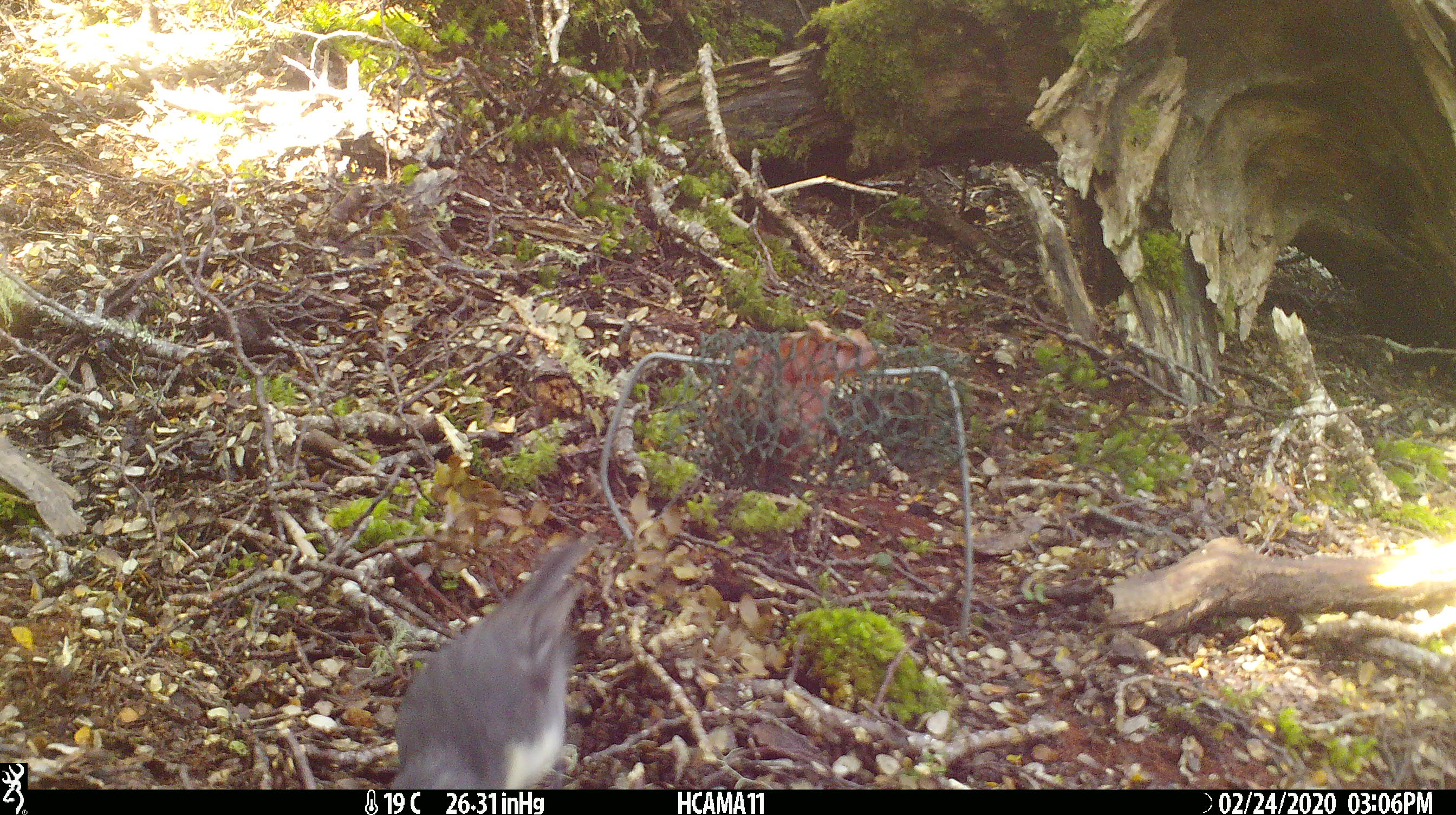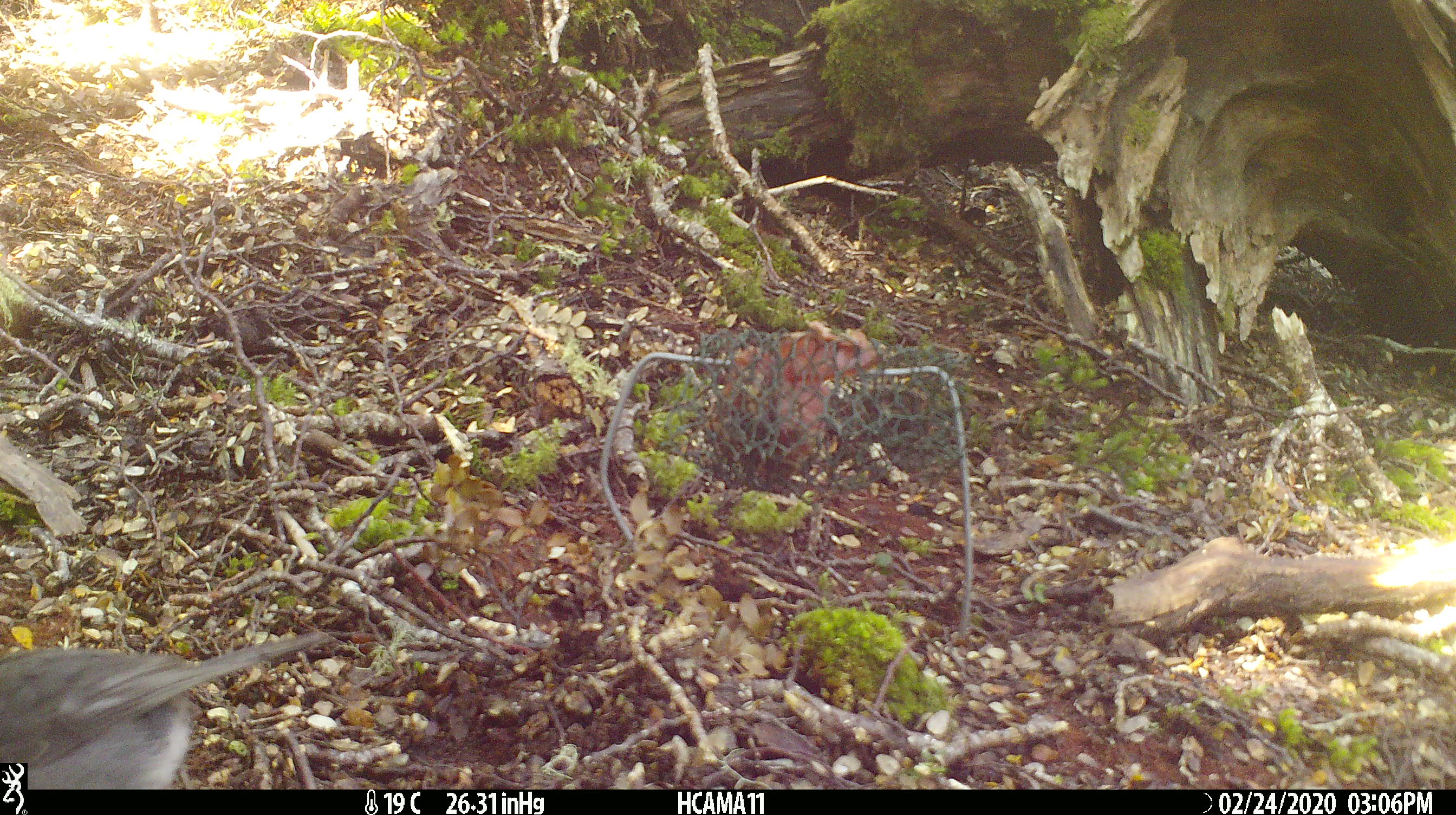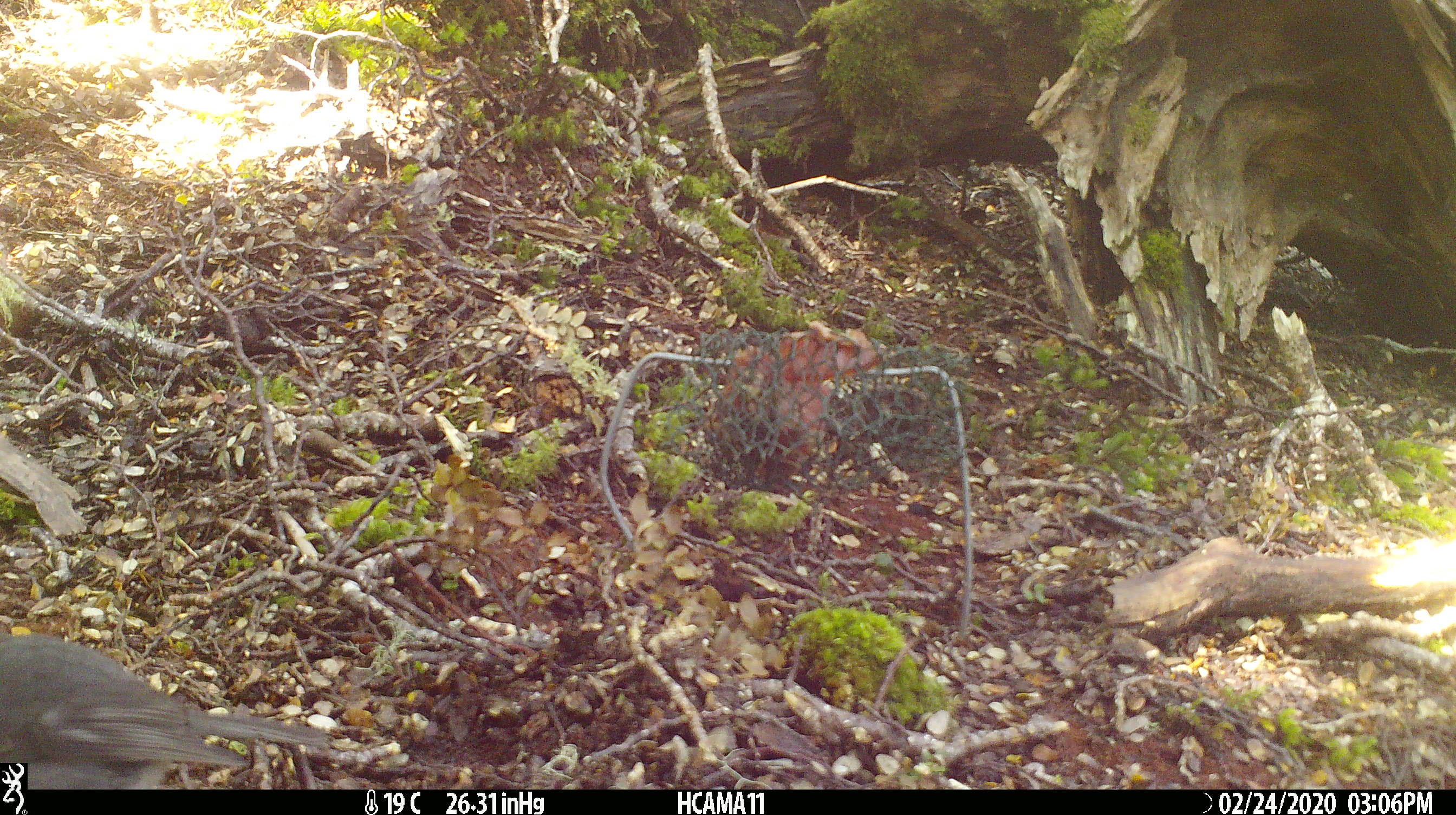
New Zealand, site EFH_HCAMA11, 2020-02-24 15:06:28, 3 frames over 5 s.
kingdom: Animalia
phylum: Chordata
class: Aves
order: Passeriformes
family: Petroicidae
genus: Petroica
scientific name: Petroica australis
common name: new zealand robin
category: robin